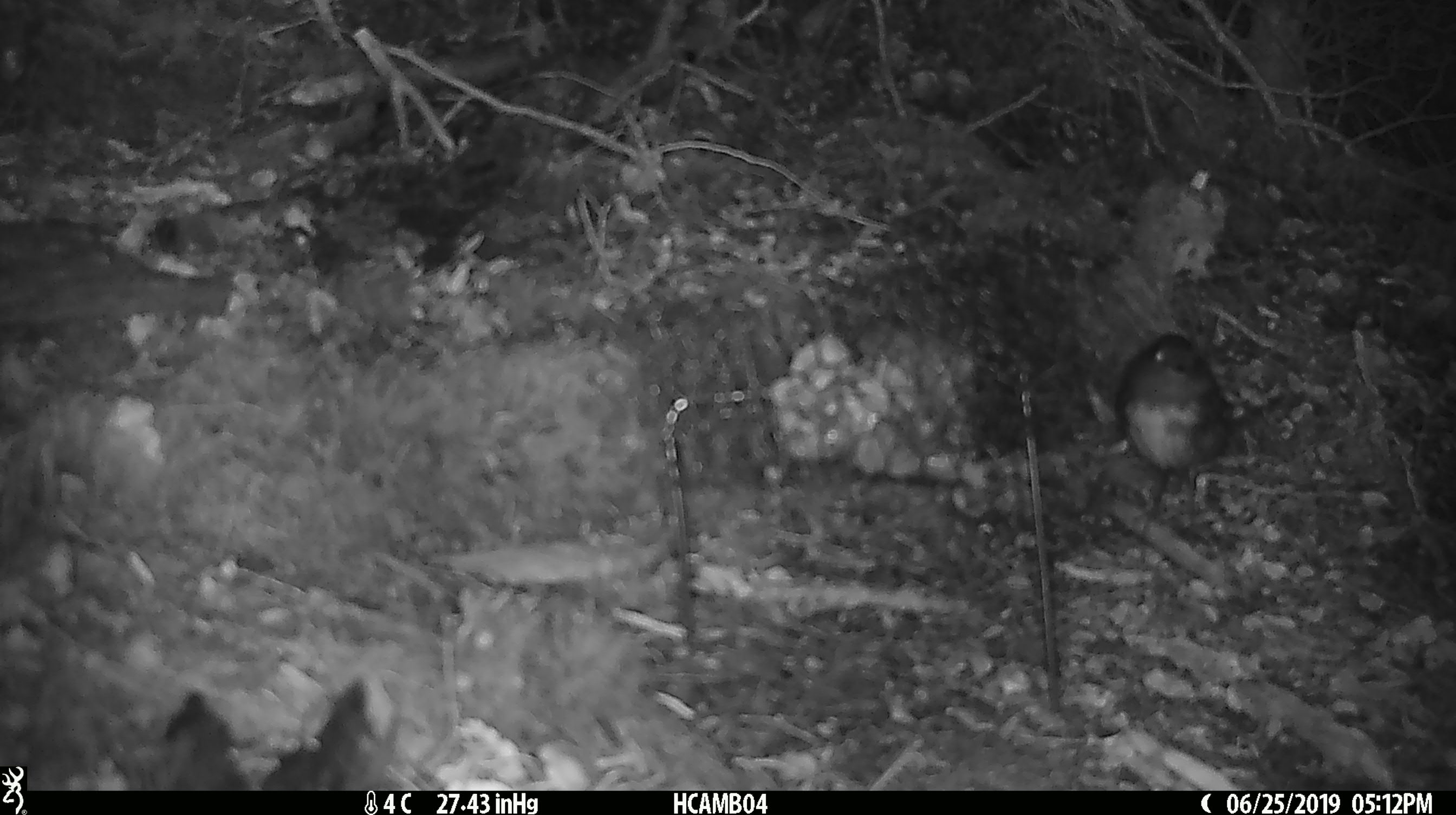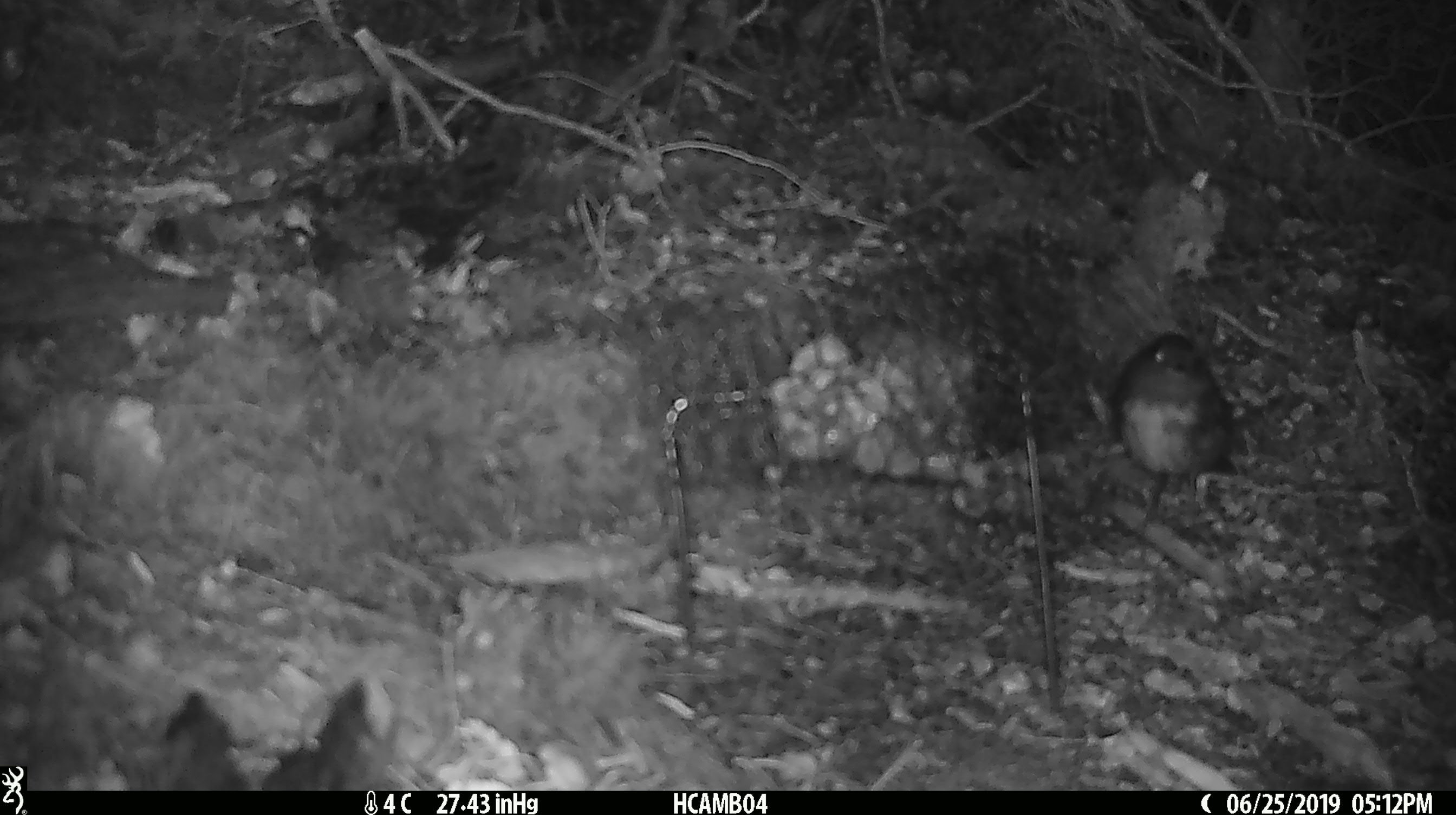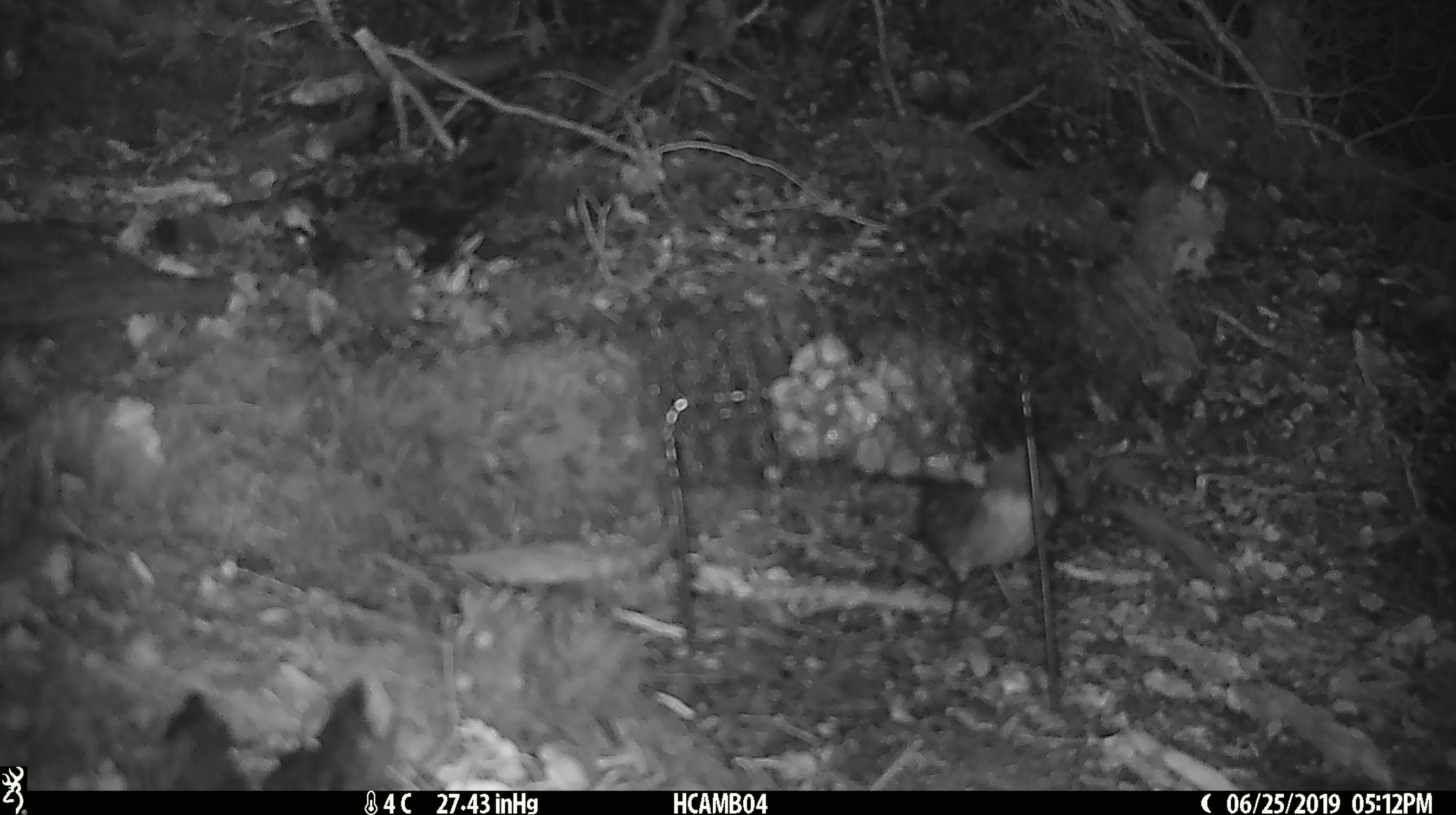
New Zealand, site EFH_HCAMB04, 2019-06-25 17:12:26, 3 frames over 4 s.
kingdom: Animalia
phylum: Chordata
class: Aves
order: Passeriformes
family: Petroicidae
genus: Petroica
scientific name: Petroica australis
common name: new zealand robin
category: robin